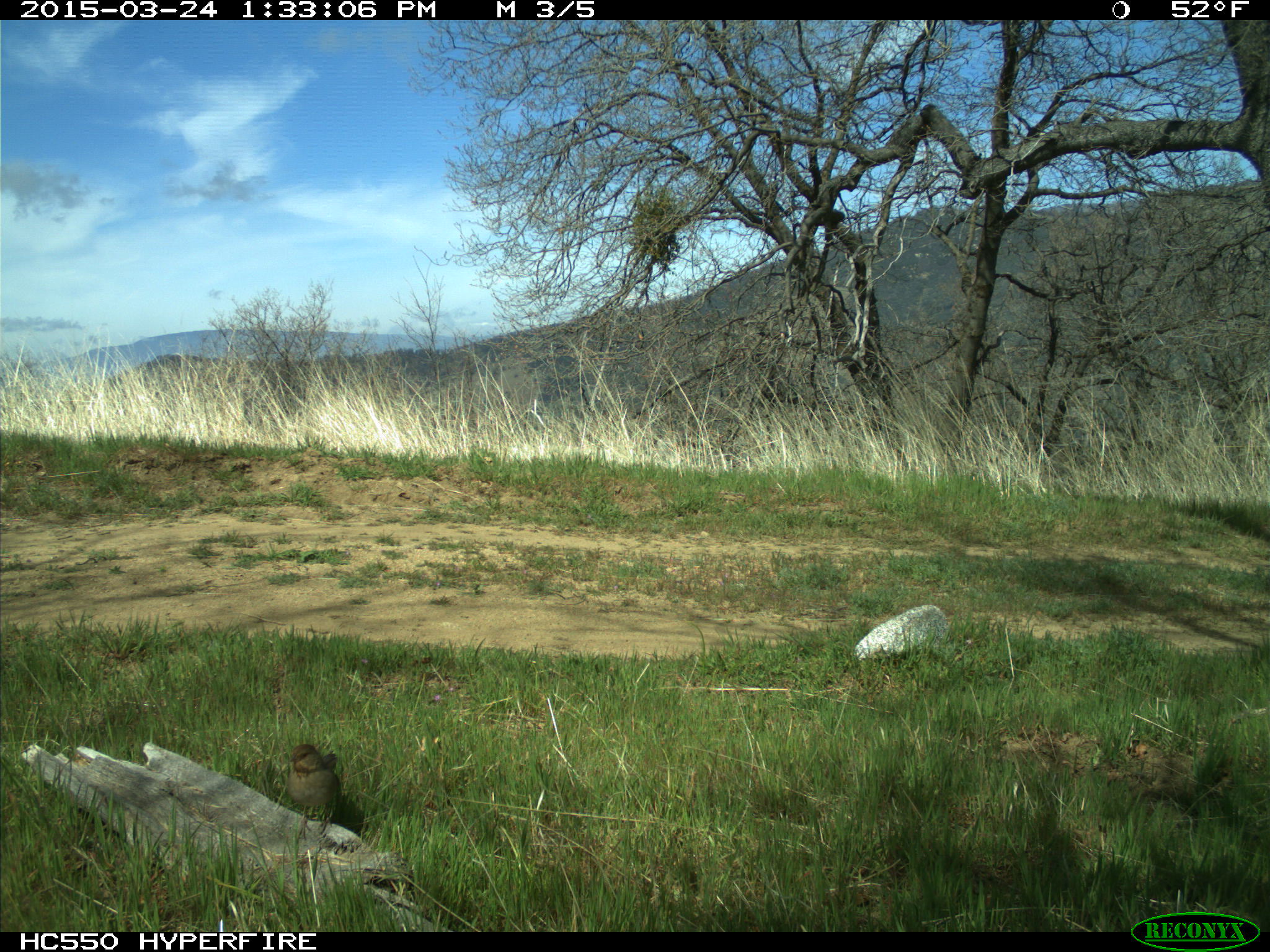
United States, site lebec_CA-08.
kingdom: Animalia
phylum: Chordata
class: Aves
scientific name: Aves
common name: birds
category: unidentified bird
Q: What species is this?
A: Unidentified bird (birds) (Aves).